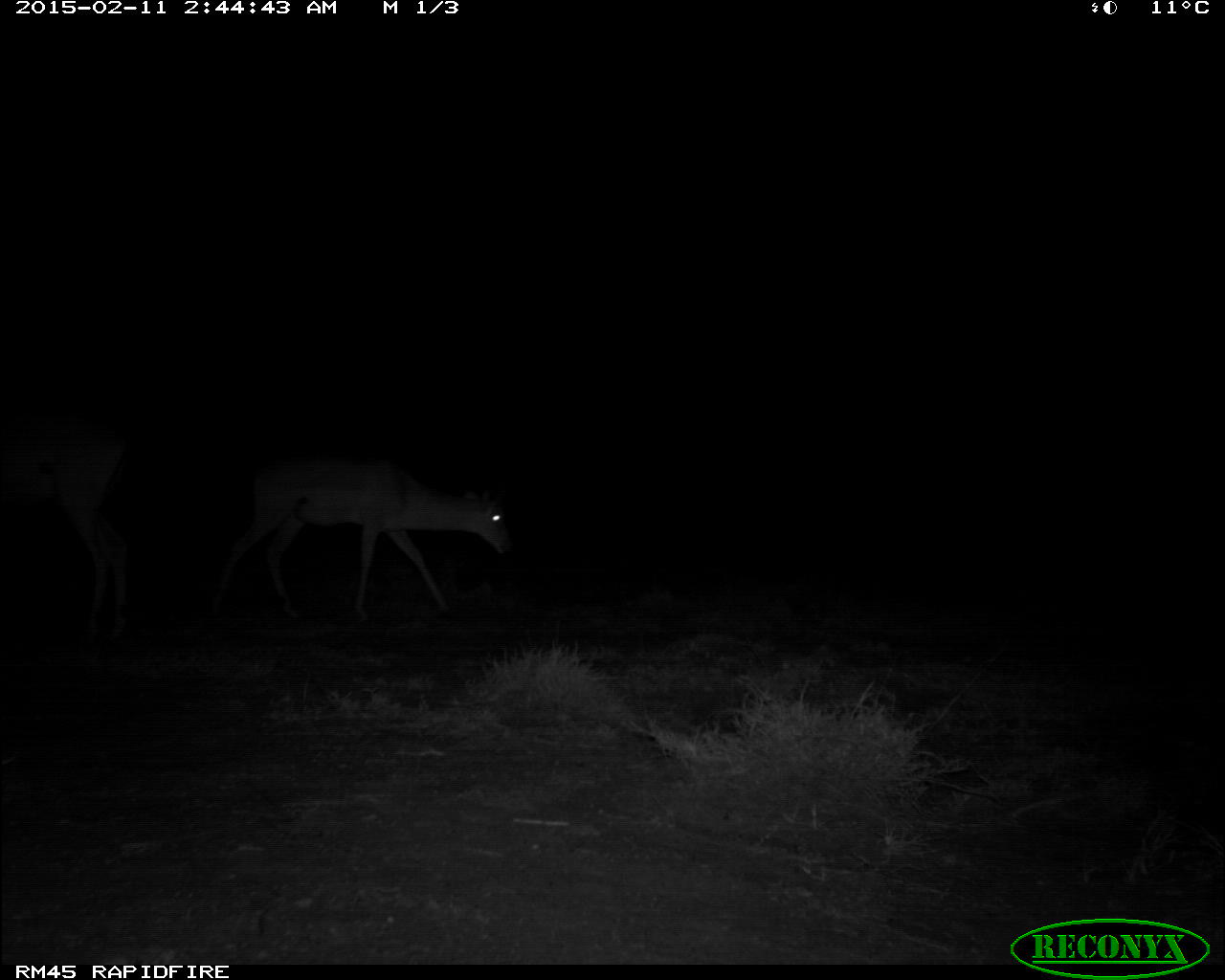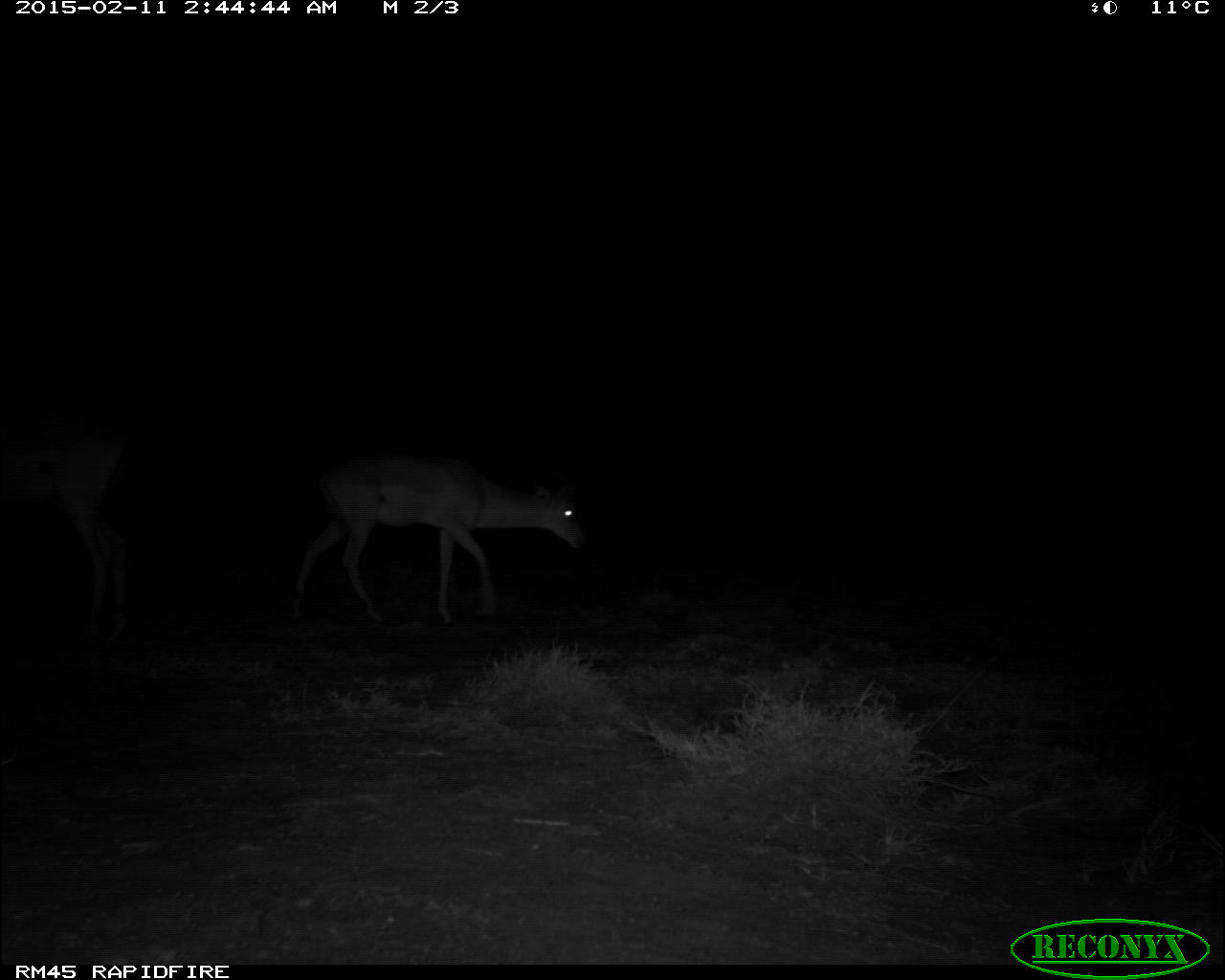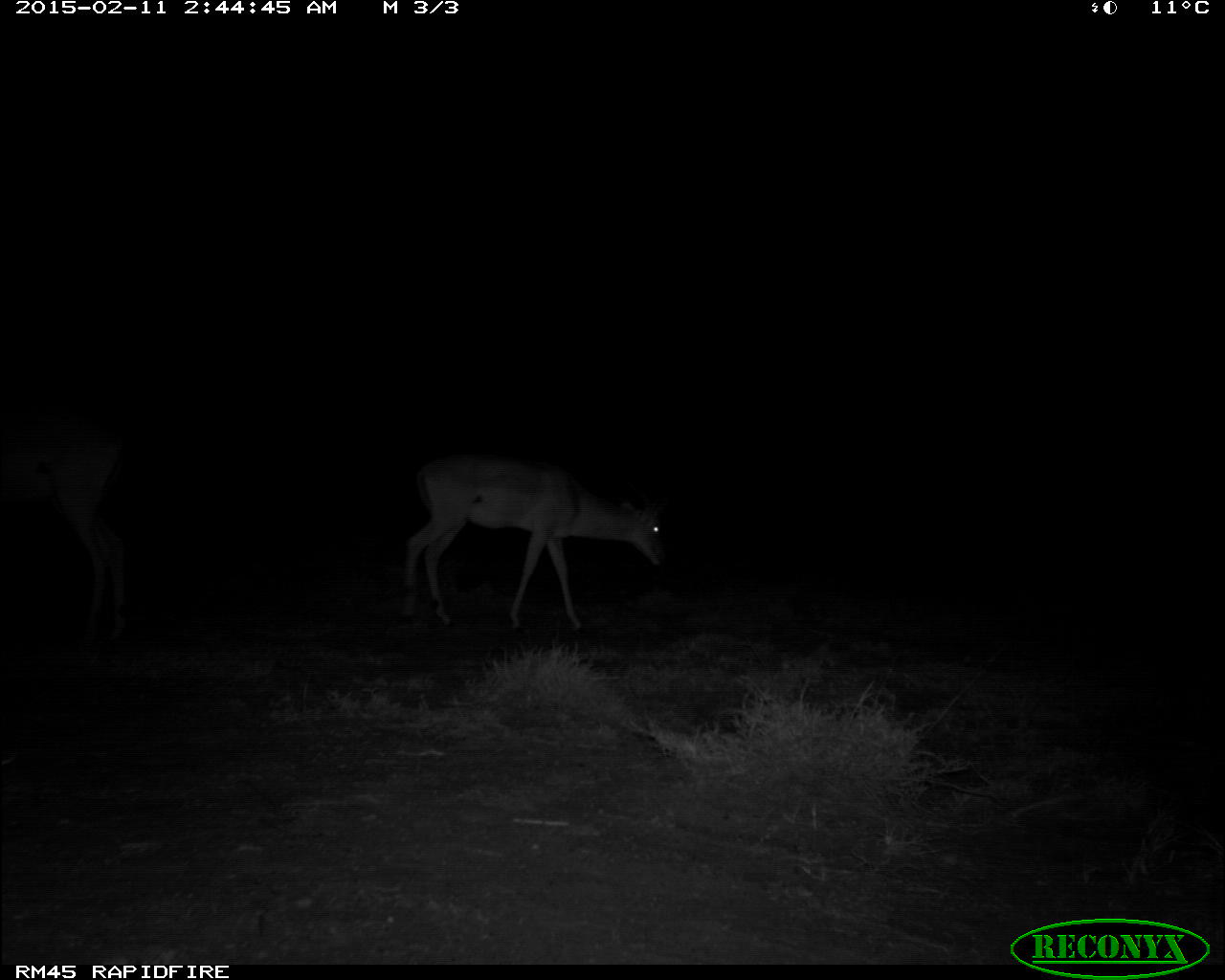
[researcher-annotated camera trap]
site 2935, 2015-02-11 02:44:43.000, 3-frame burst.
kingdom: Animalia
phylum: Chordata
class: Mammalia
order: Artiodactyla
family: Bovidae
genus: Aepyceros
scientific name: Aepyceros melampus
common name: impala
Aepyceros melampus (impala), count 1.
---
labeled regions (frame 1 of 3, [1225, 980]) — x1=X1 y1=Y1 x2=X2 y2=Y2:
aepyceros melampus: x1=202 y1=455 x2=513 y2=628; x1=3 y1=404 x2=140 y2=656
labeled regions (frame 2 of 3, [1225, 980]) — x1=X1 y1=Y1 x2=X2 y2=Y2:
aepyceros melampus: x1=286 y1=454 x2=584 y2=627; x1=0 y1=414 x2=130 y2=647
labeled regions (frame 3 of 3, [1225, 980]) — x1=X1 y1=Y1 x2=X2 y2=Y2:
aepyceros melampus: x1=395 y1=452 x2=669 y2=635; x1=0 y1=415 x2=129 y2=643